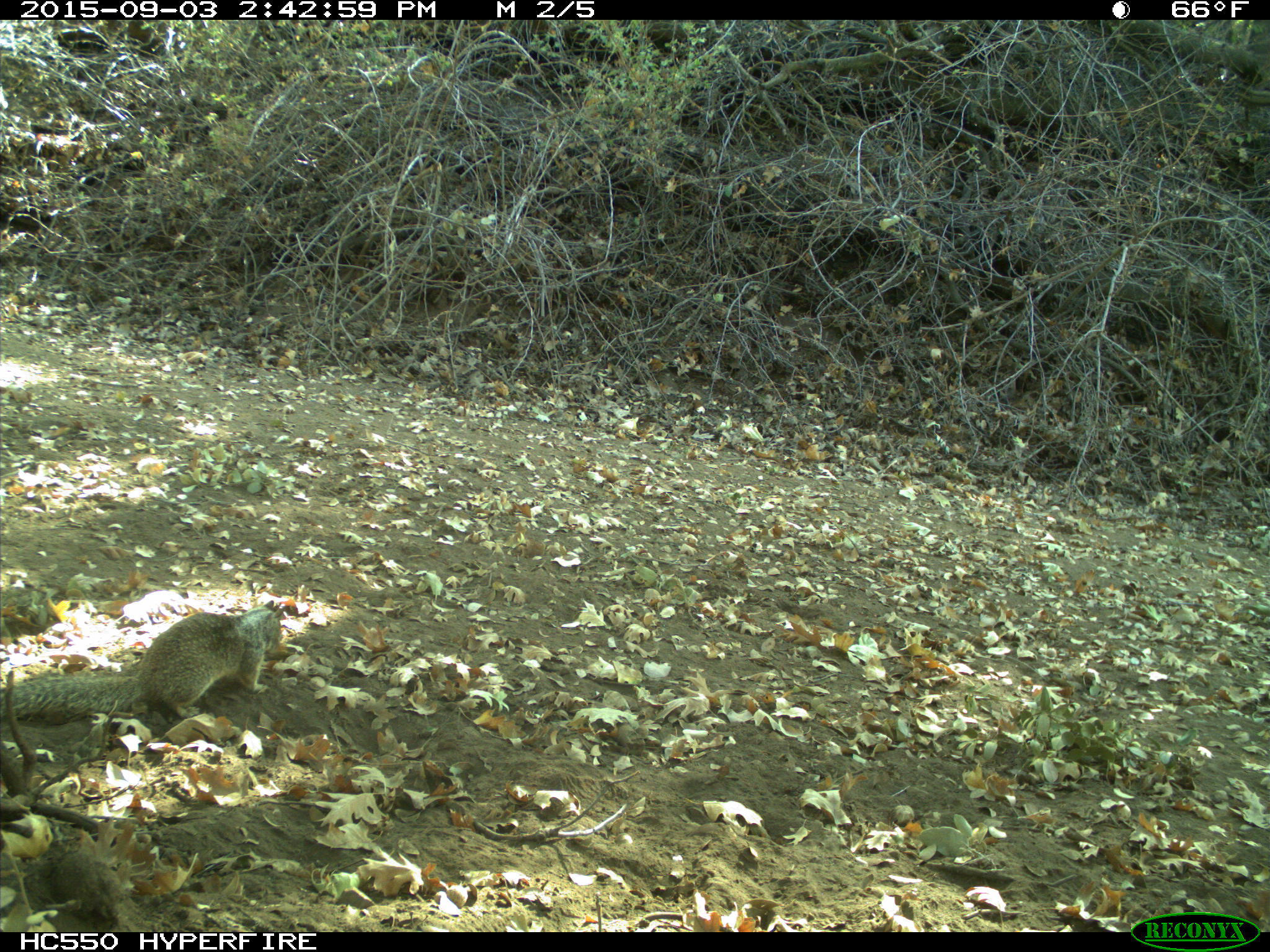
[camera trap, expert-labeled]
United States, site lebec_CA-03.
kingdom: Animalia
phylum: Chordata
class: Mammalia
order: Rodentia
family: Sciuridae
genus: Otospermophilus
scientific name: Otospermophilus beecheyi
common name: california ground squirrel